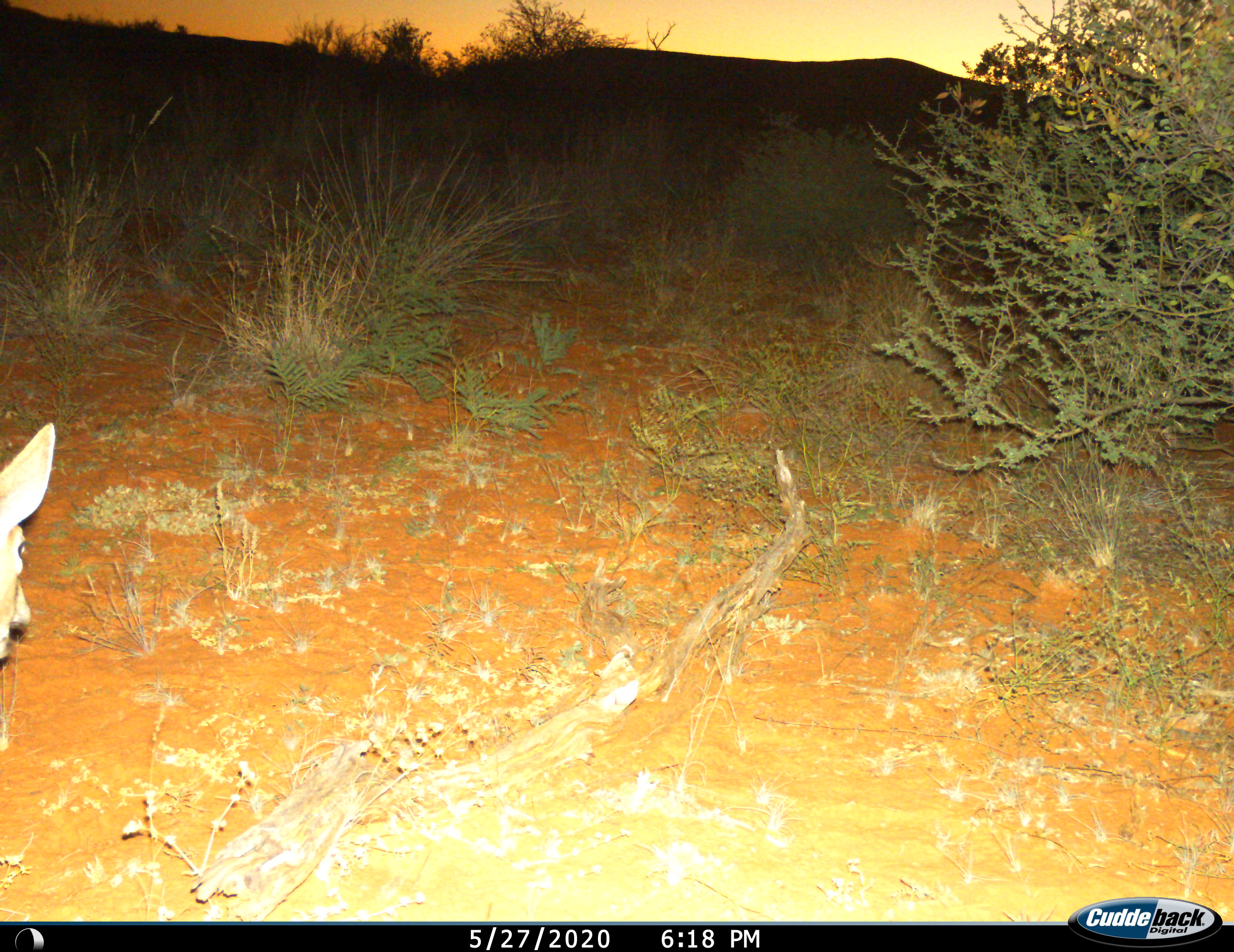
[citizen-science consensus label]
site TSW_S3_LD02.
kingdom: Animalia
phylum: Chordata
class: Mammalia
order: Artiodactyla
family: Bovidae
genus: Sylvicapra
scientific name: Sylvicapra grimmia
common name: common duiker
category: duikercommongrey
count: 1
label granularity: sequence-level